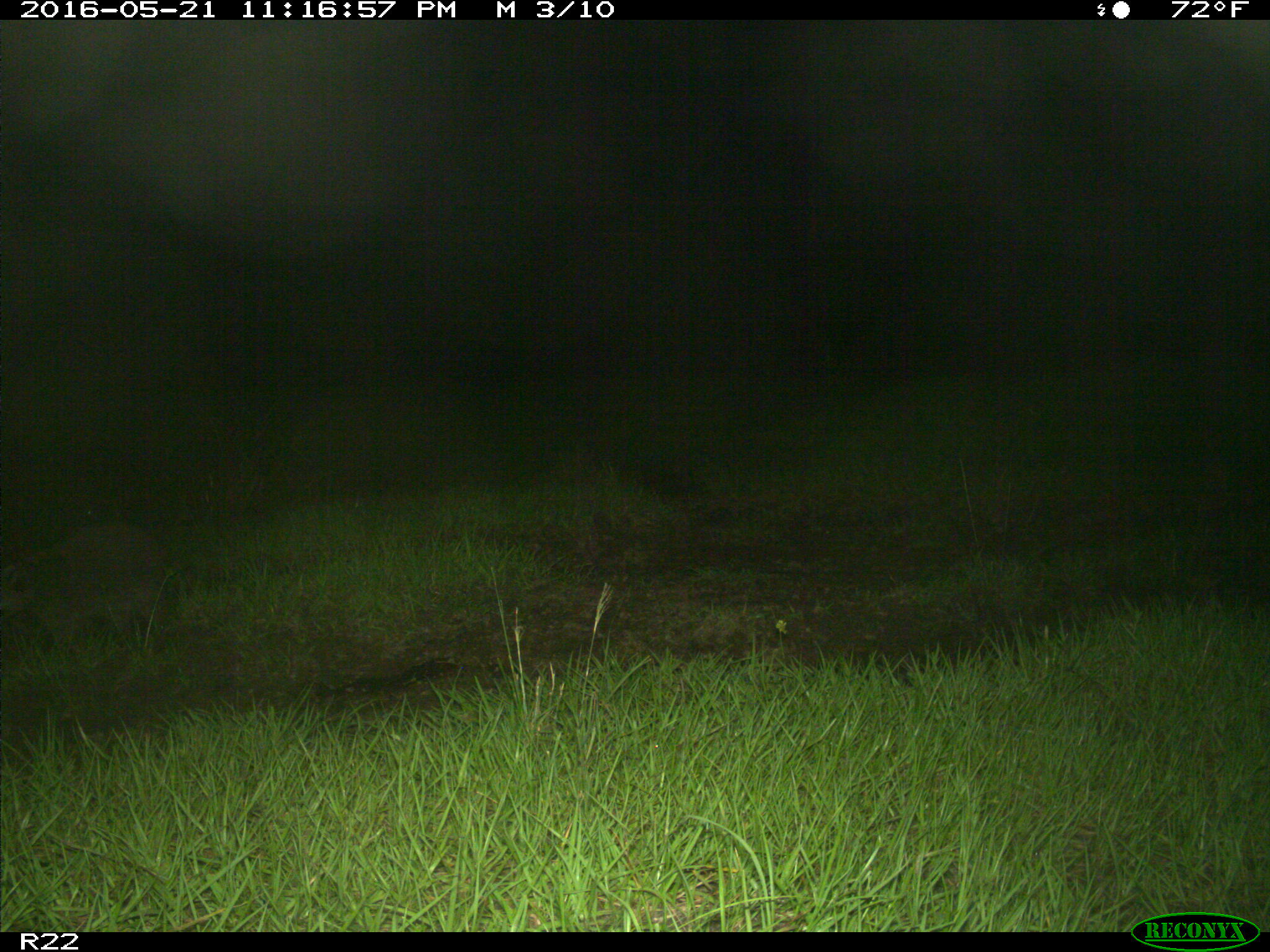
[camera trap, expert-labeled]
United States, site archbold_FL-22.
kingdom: Animalia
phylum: Chordata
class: Mammalia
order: Carnivora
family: Procyonidae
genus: Procyon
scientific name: Procyon lotor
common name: common raccoon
Procyon lotor (common raccoon).